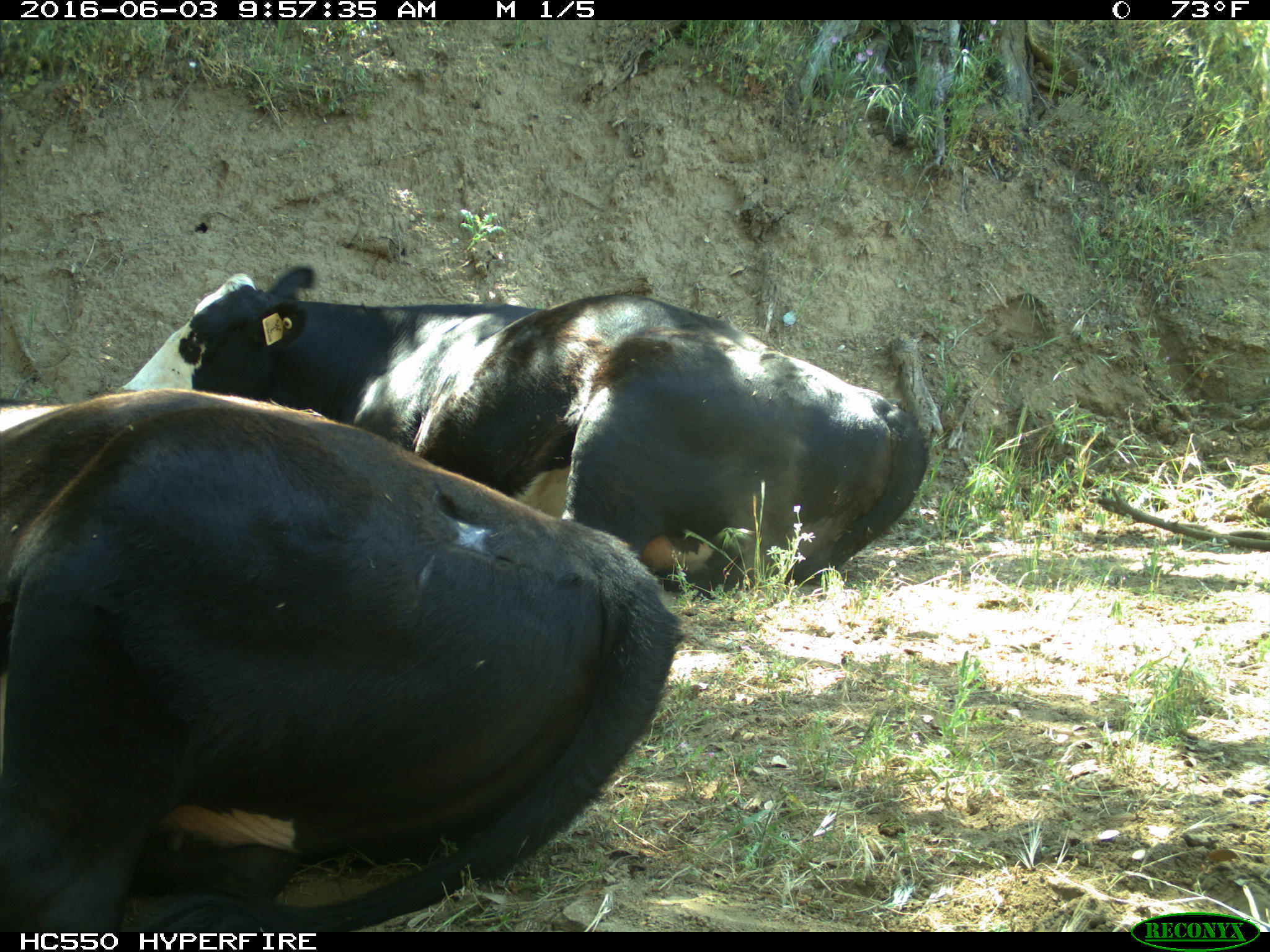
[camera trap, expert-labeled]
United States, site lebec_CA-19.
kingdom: Animalia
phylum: Chordata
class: Mammalia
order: Artiodactyla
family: Bovidae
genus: Bos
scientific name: Bos taurus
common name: domestic cow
Bos taurus (domestic cow).